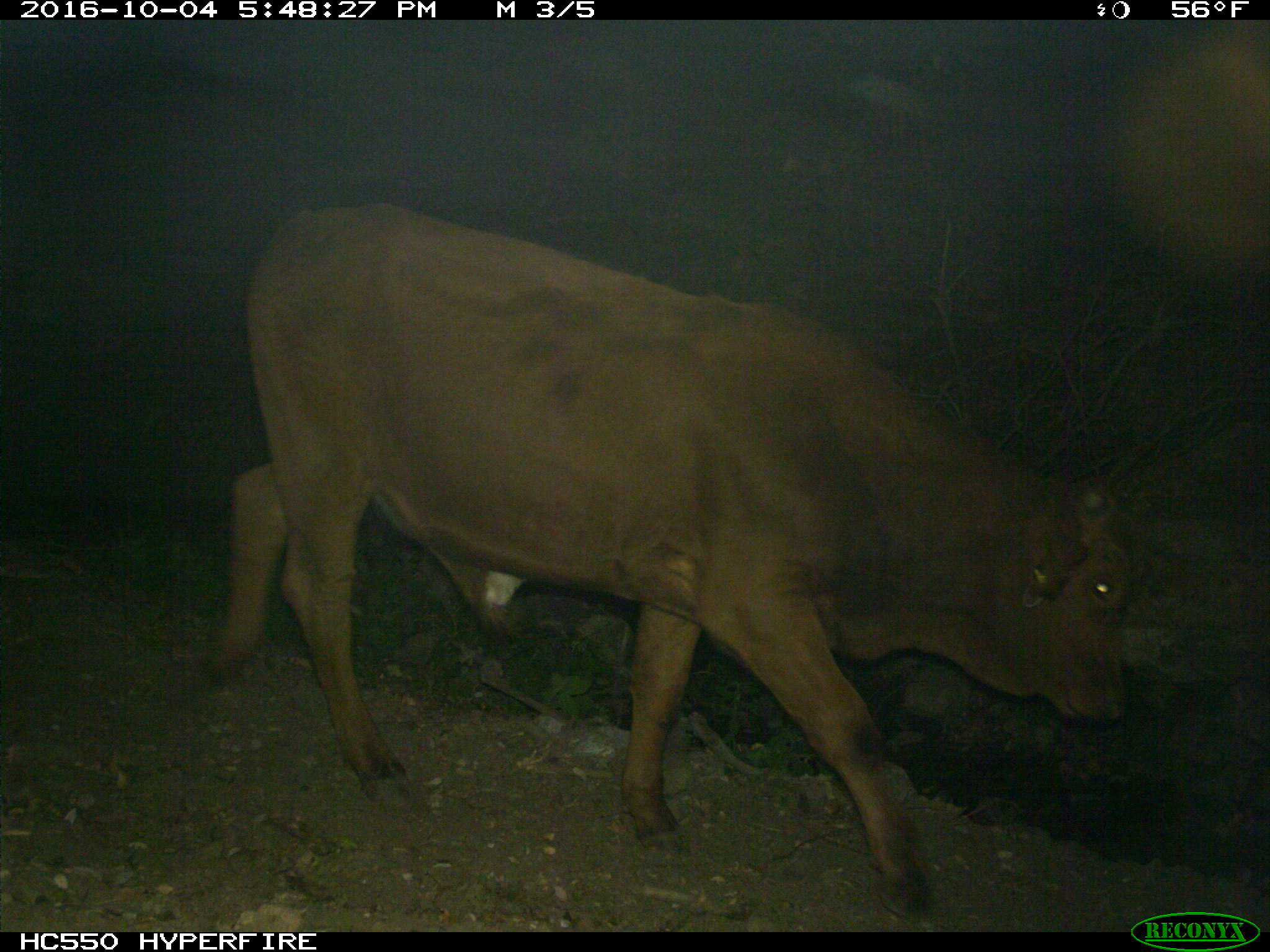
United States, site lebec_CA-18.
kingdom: Animalia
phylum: Chordata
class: Mammalia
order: Artiodactyla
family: Bovidae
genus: Bos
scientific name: Bos taurus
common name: domestic cow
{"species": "Bos taurus (domestic cow)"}